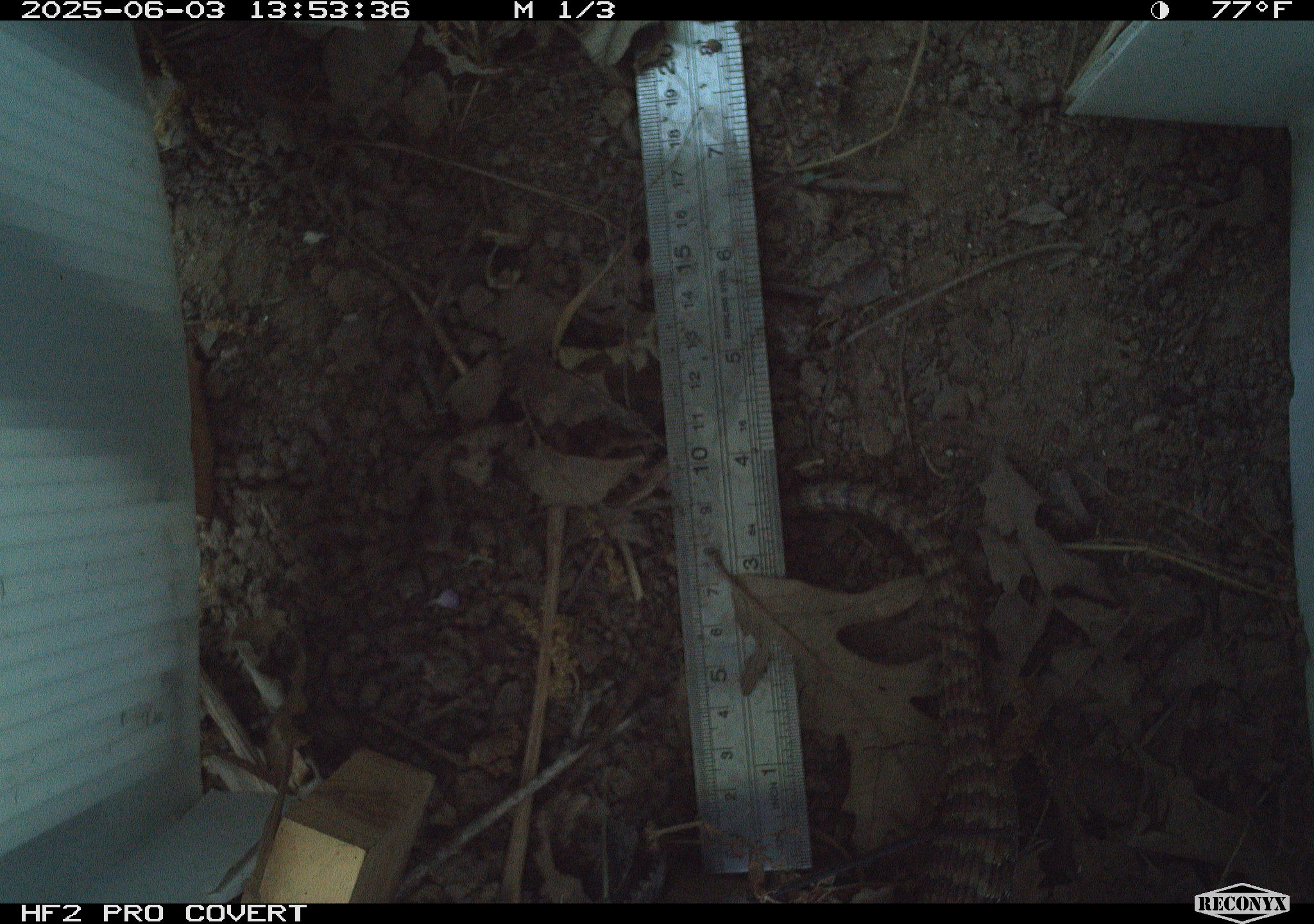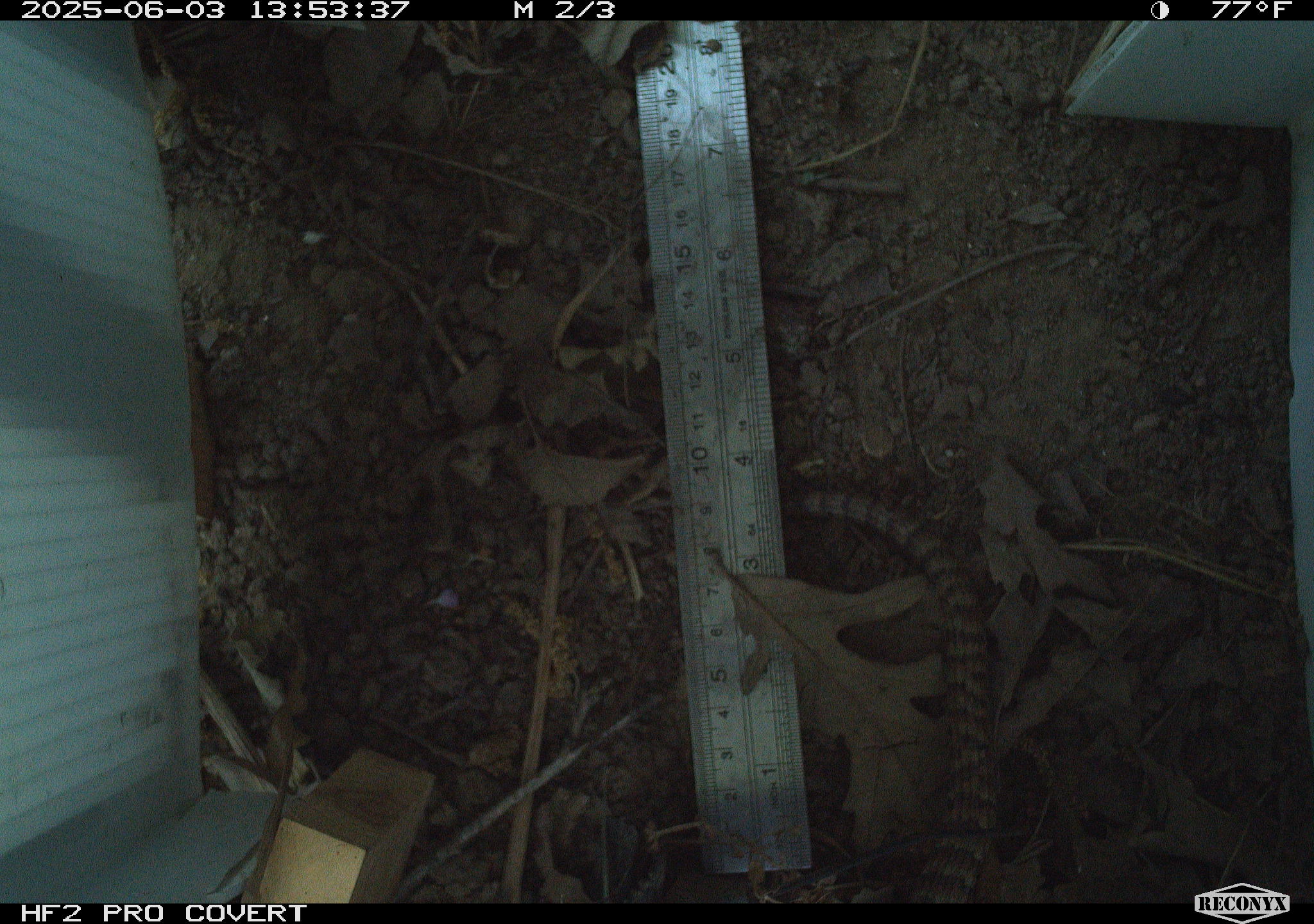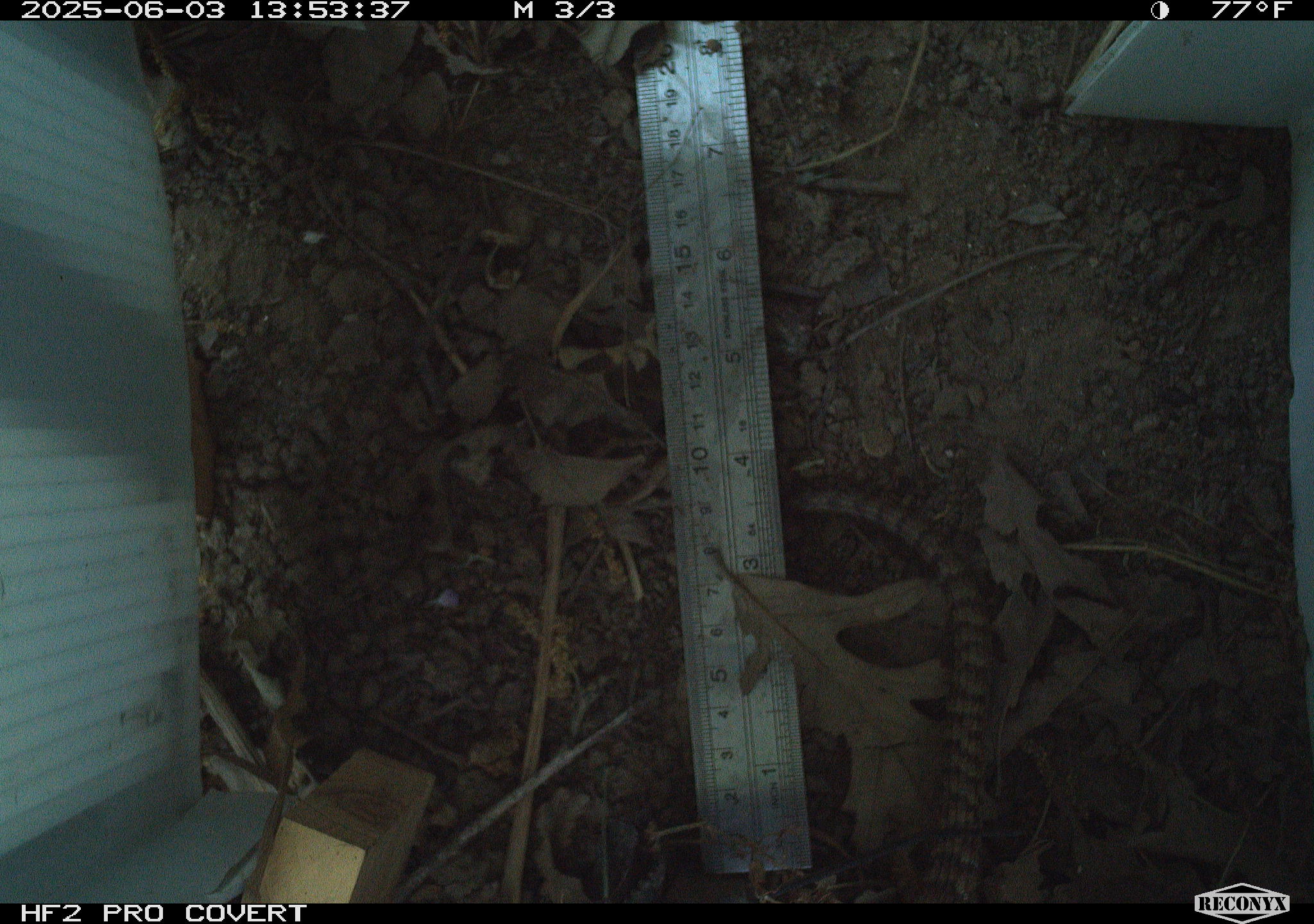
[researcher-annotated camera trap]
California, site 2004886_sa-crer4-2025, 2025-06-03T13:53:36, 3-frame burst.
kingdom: Animalia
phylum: Chordata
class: Reptilia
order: Squamata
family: Anguidae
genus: Elgaria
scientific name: Elgaria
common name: alligator lizards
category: elgaria species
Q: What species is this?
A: Elgaria species (alligator lizards) (Elgaria).